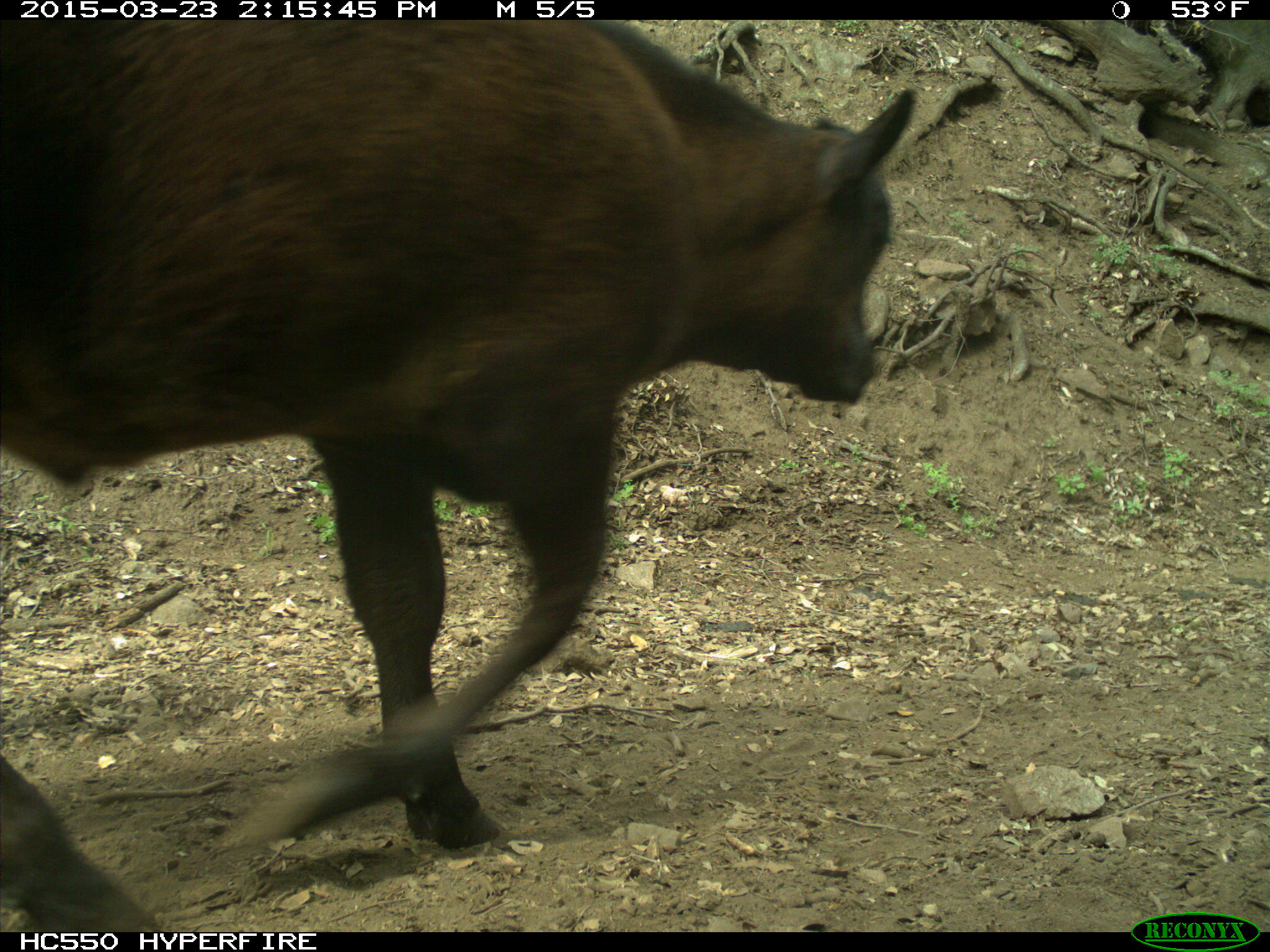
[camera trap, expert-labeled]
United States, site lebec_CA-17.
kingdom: Animalia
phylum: Chordata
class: Mammalia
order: Artiodactyla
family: Bovidae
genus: Bos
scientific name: Bos taurus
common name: domestic cow